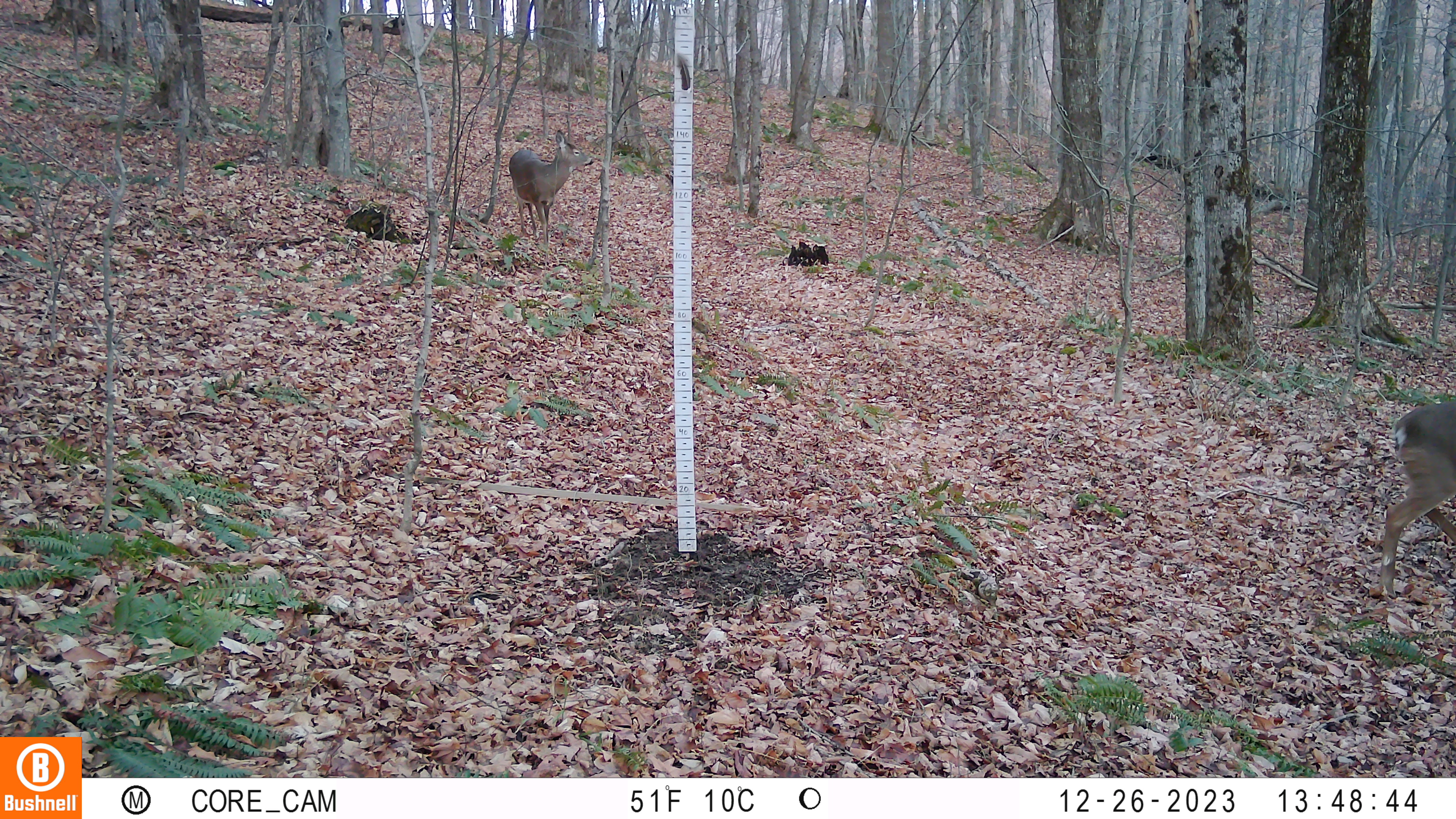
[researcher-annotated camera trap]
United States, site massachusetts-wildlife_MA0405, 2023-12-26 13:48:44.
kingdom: Animalia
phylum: Chordata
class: Mammalia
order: Artiodactyla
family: Cervidae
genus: Odocoileus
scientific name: Odocoileus virginianus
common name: white-tailed deer